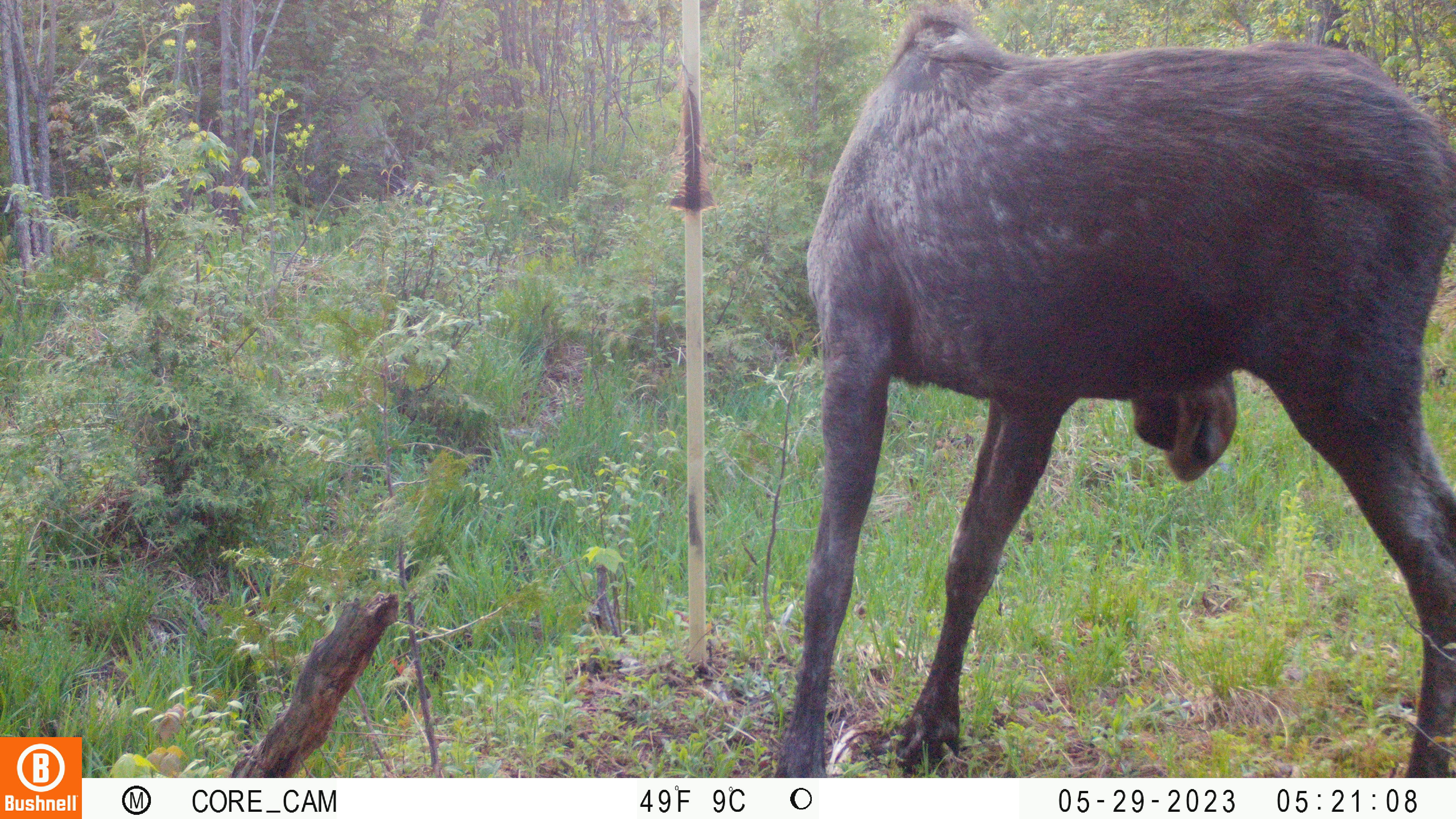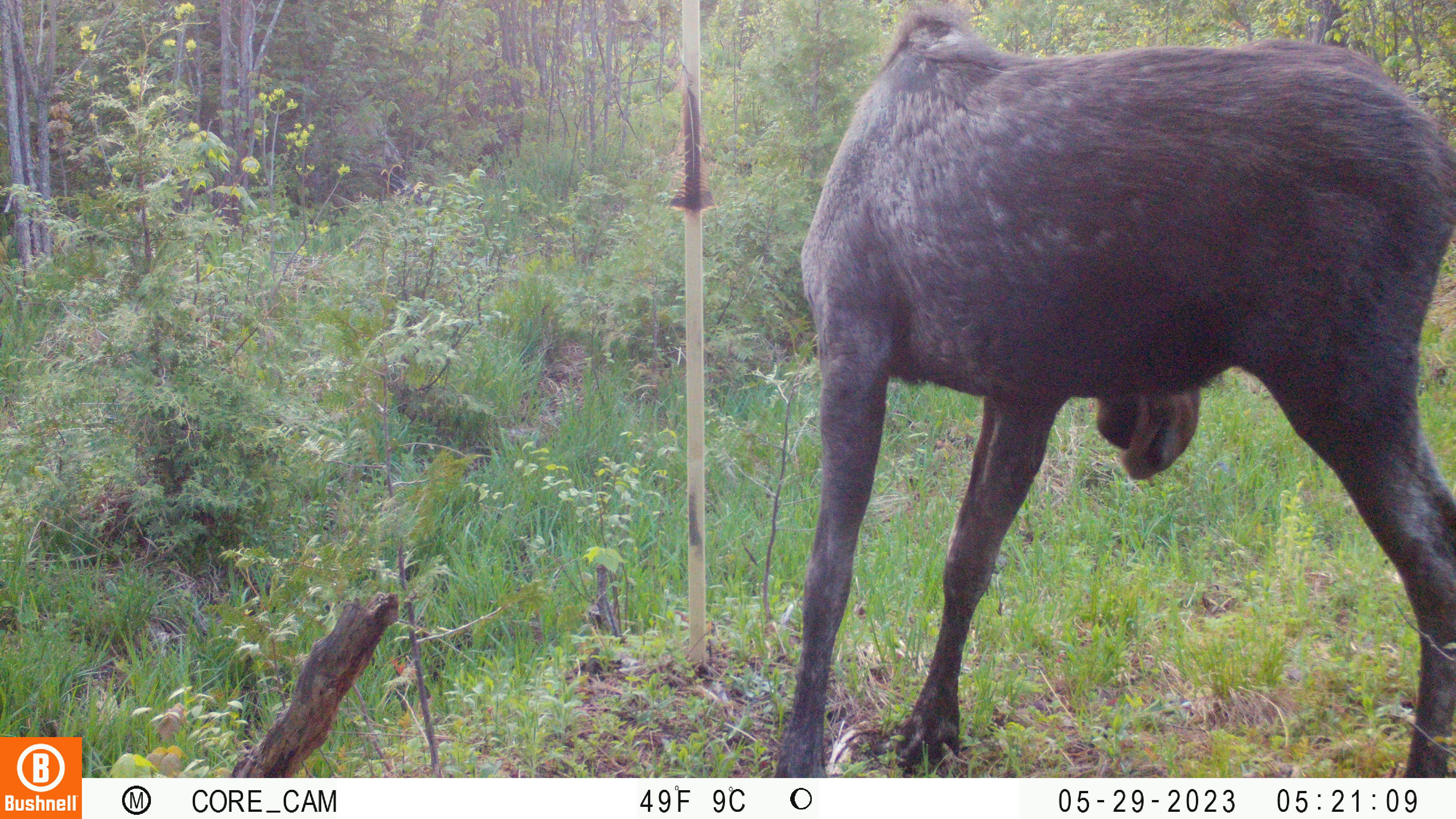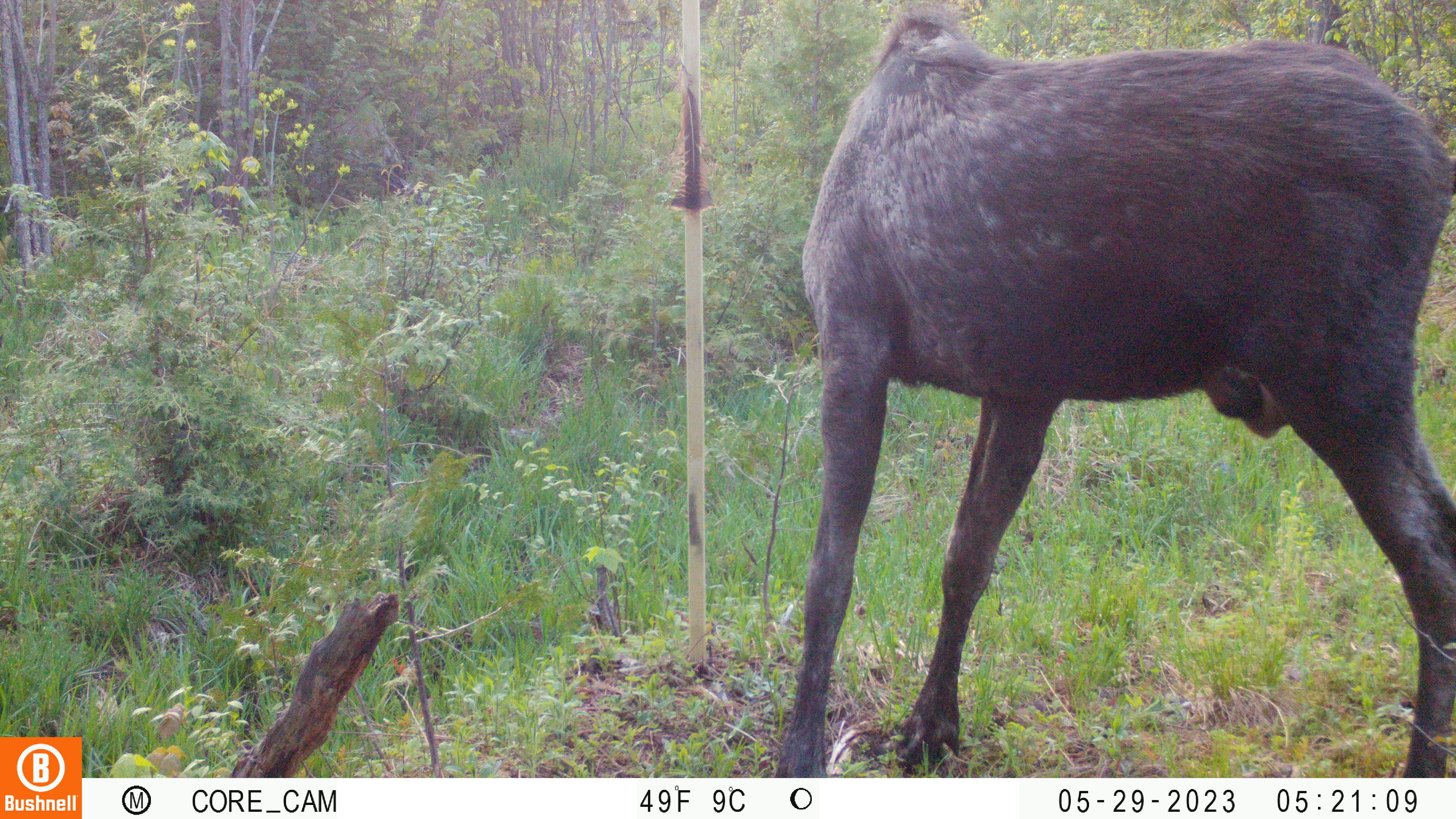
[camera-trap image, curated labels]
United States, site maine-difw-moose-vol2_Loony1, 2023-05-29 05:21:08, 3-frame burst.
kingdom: Animalia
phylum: Chordata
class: Mammalia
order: Artiodactyla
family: Cervidae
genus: Alces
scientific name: Alces alces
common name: moose